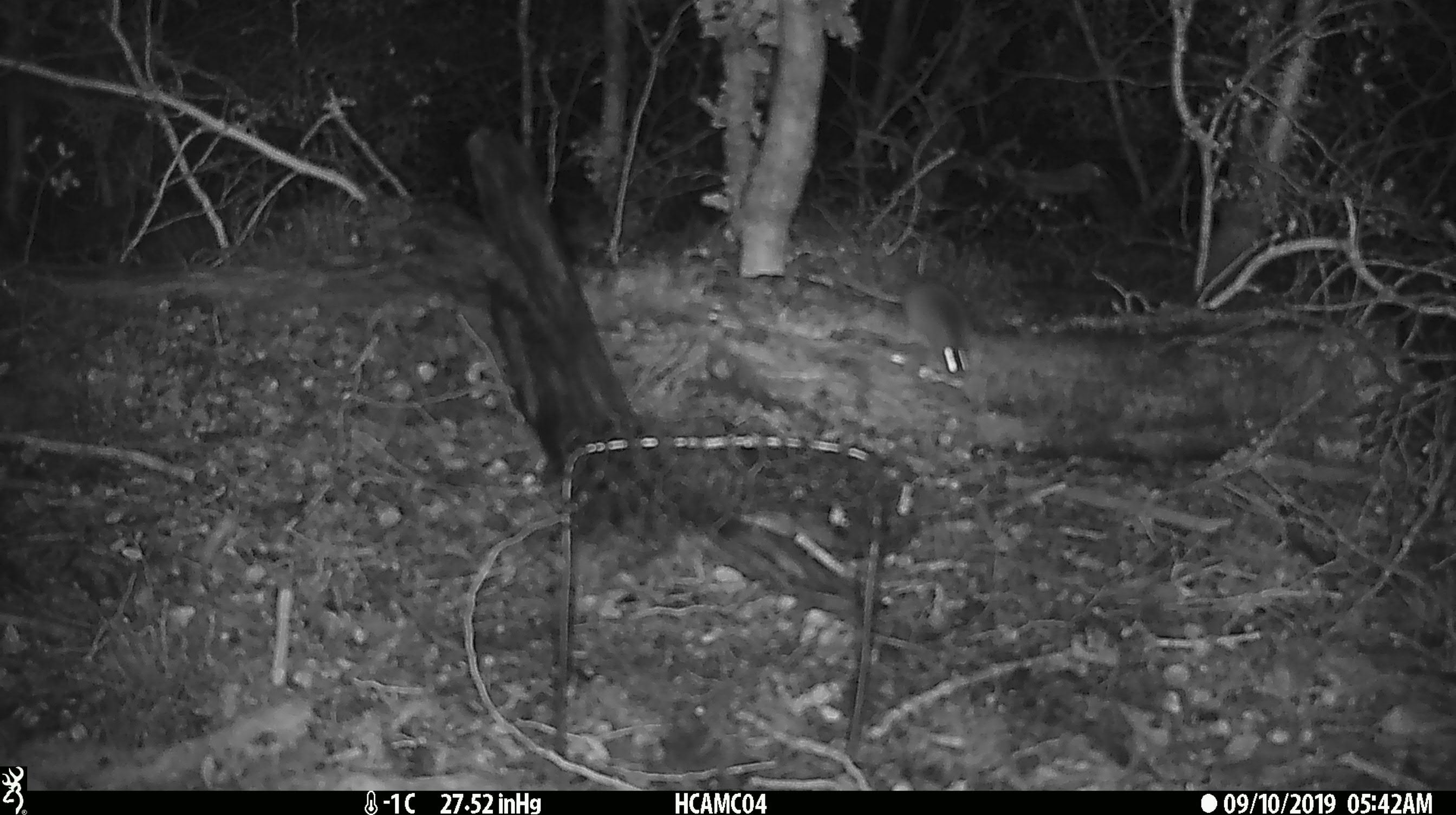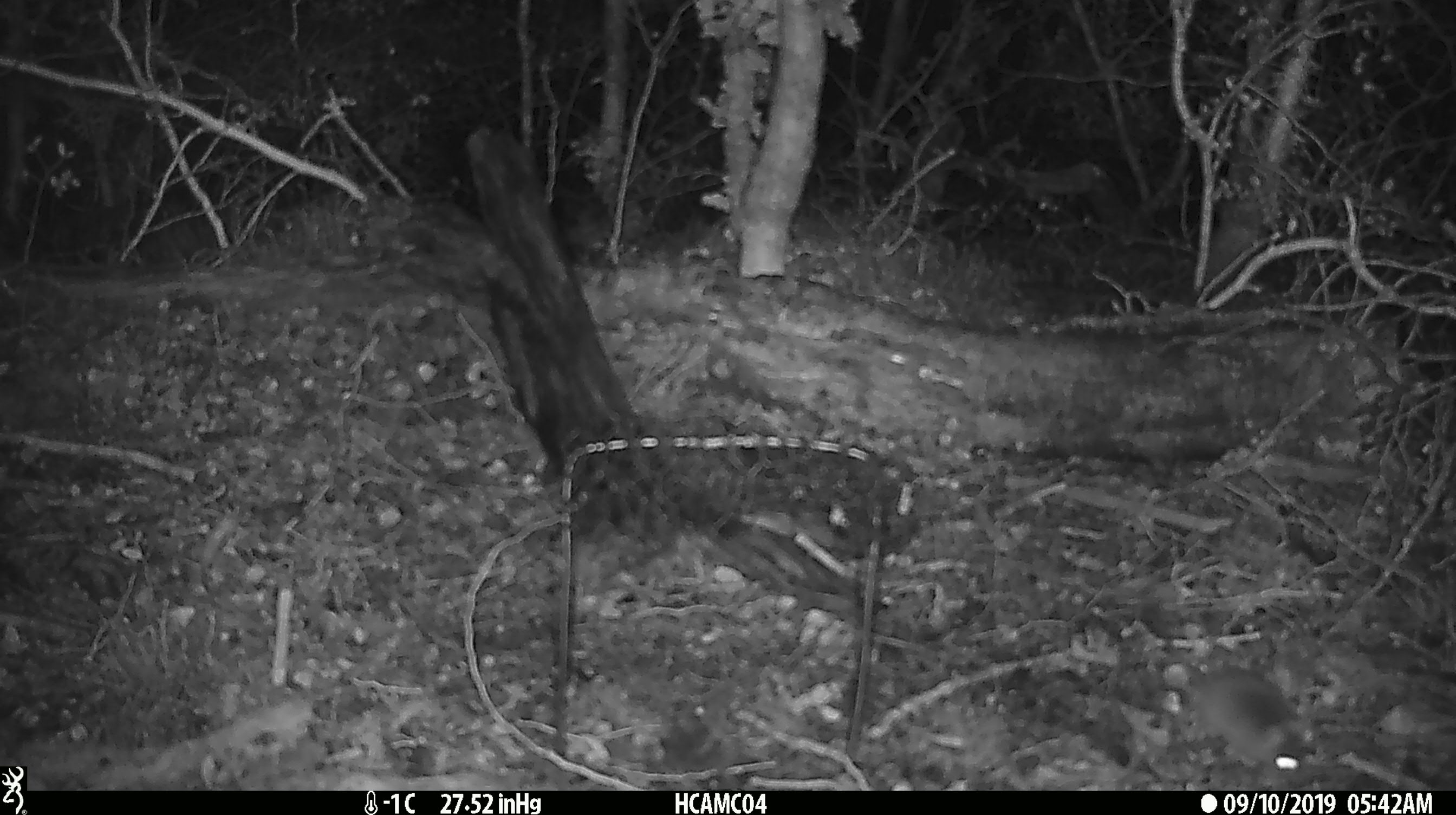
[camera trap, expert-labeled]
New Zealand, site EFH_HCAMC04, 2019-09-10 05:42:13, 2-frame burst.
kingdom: Animalia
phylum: Chordata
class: Mammalia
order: Rodentia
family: Muridae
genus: Mus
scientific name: Mus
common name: mouse